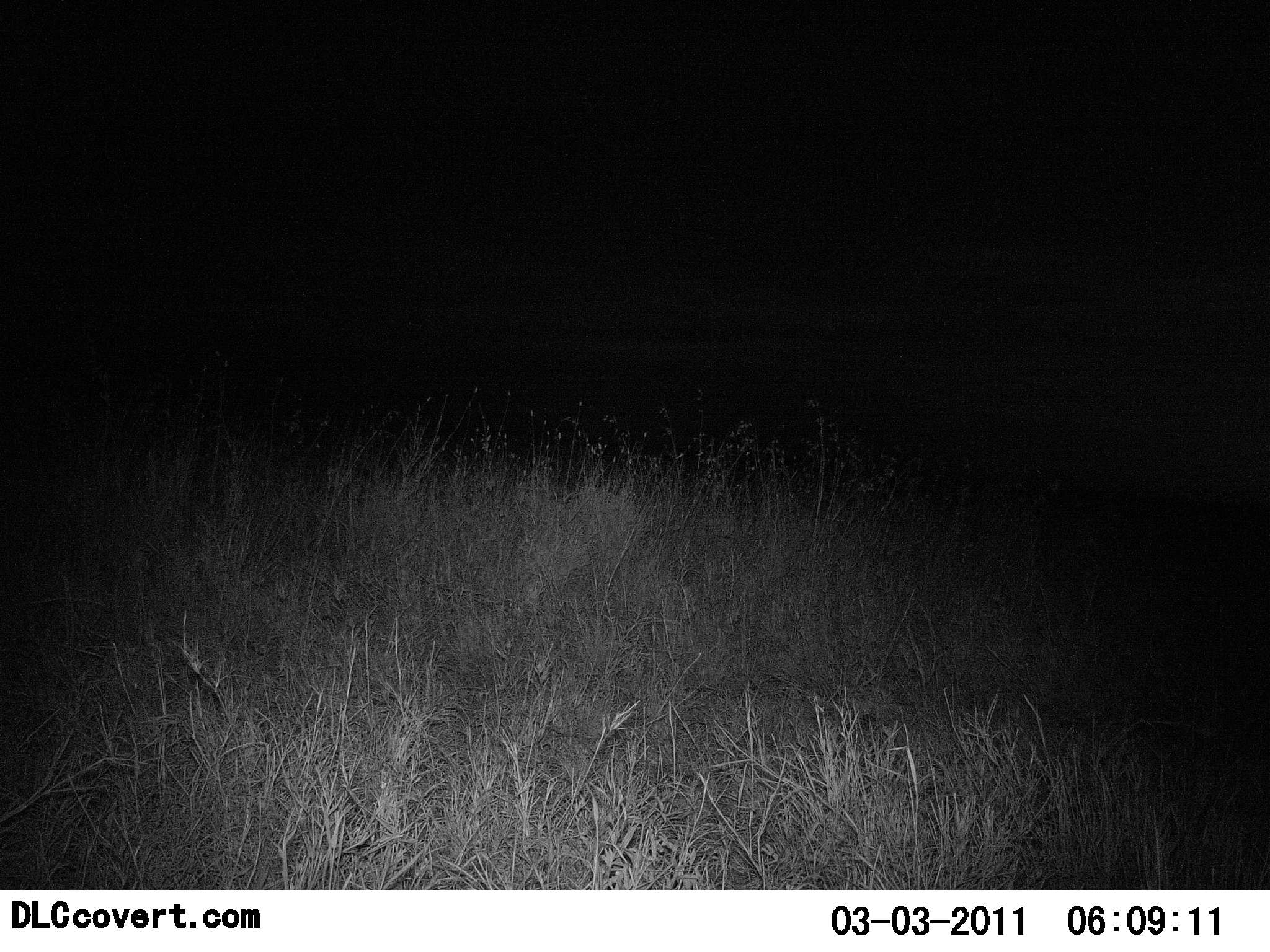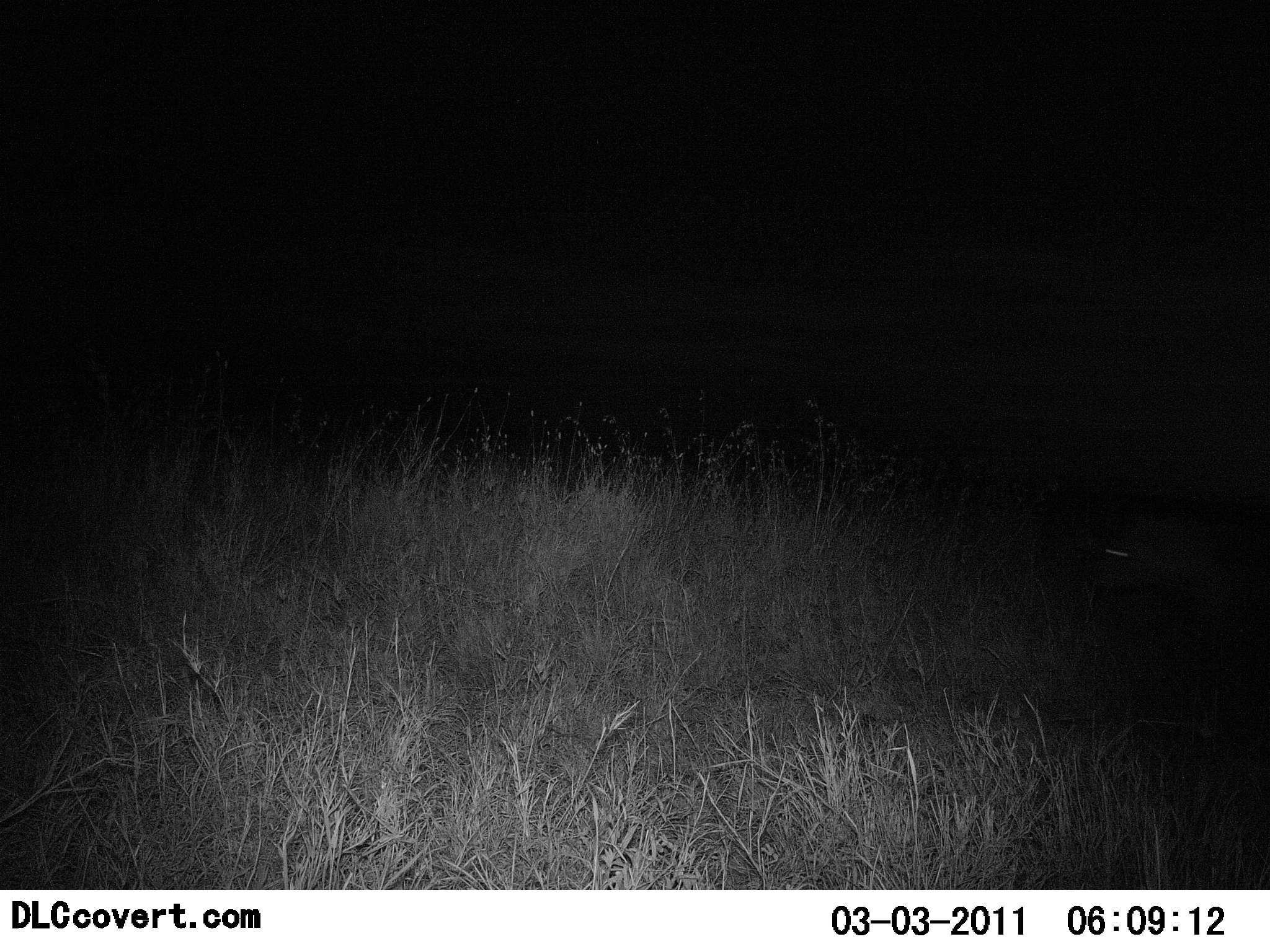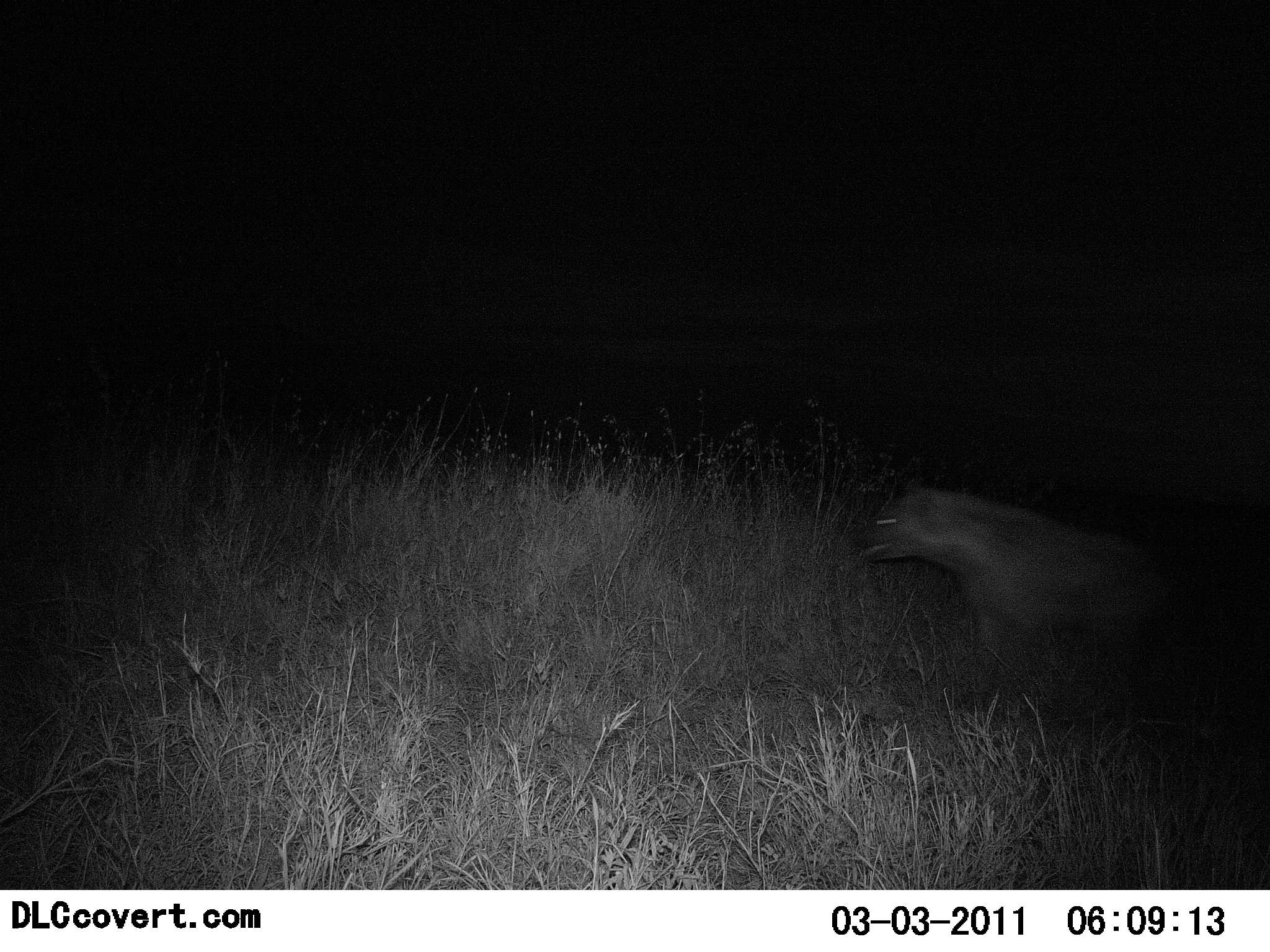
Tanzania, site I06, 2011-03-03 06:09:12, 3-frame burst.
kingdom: Animalia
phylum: Chordata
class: Mammalia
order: Carnivora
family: Hyaenidae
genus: Crocuta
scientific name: Crocuta crocuta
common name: spotted hyena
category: hyenaspotted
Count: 1.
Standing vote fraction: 0%.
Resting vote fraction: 0%.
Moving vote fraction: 100%.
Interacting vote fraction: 0%.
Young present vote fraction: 0%.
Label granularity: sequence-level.